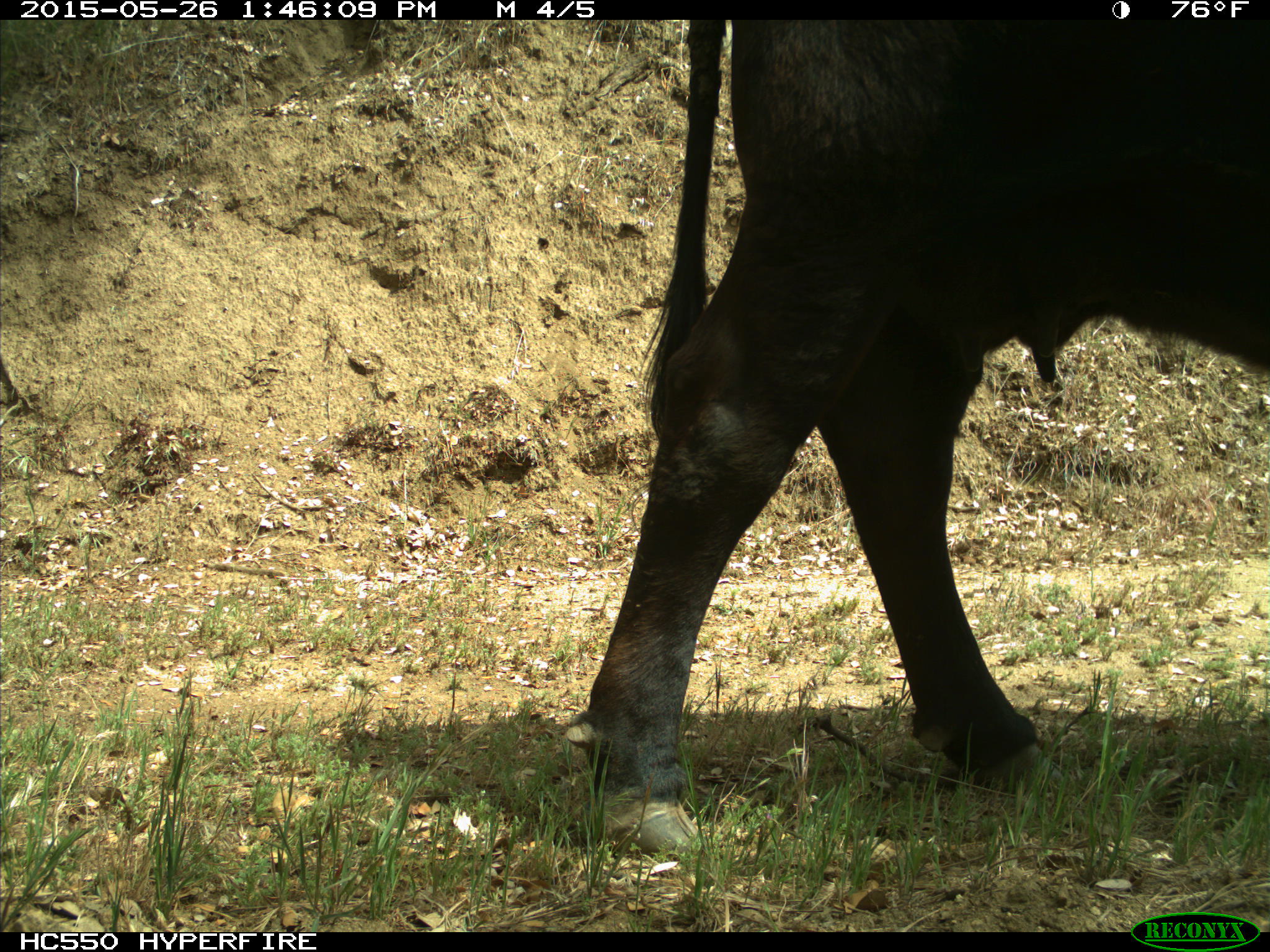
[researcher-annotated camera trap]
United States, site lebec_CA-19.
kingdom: Animalia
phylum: Chordata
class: Mammalia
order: Artiodactyla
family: Bovidae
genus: Bos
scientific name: Bos taurus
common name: domestic cow